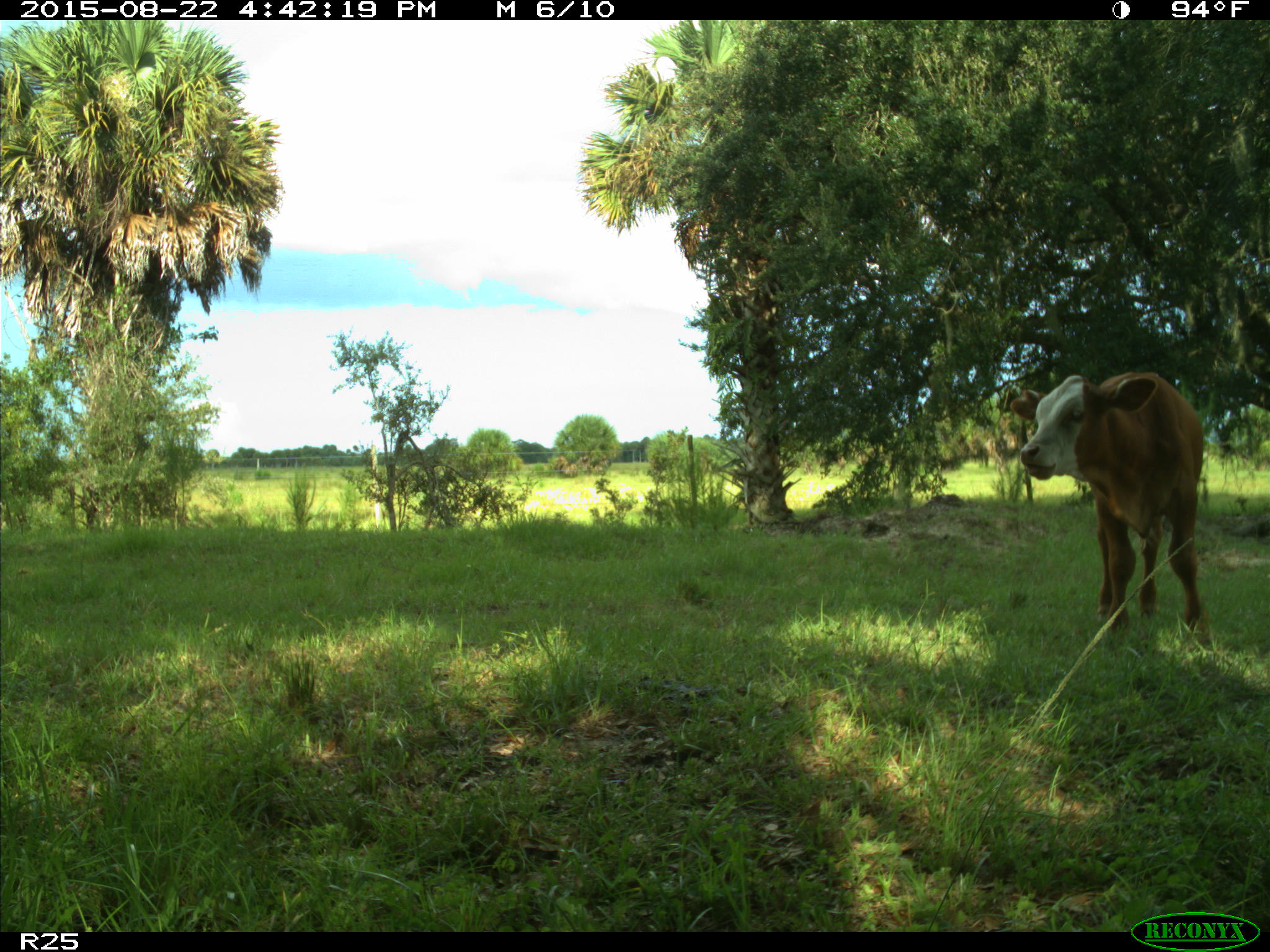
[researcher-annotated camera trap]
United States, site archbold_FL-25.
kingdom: Animalia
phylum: Chordata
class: Mammalia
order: Artiodactyla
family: Bovidae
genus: Bos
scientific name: Bos taurus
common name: domestic cow